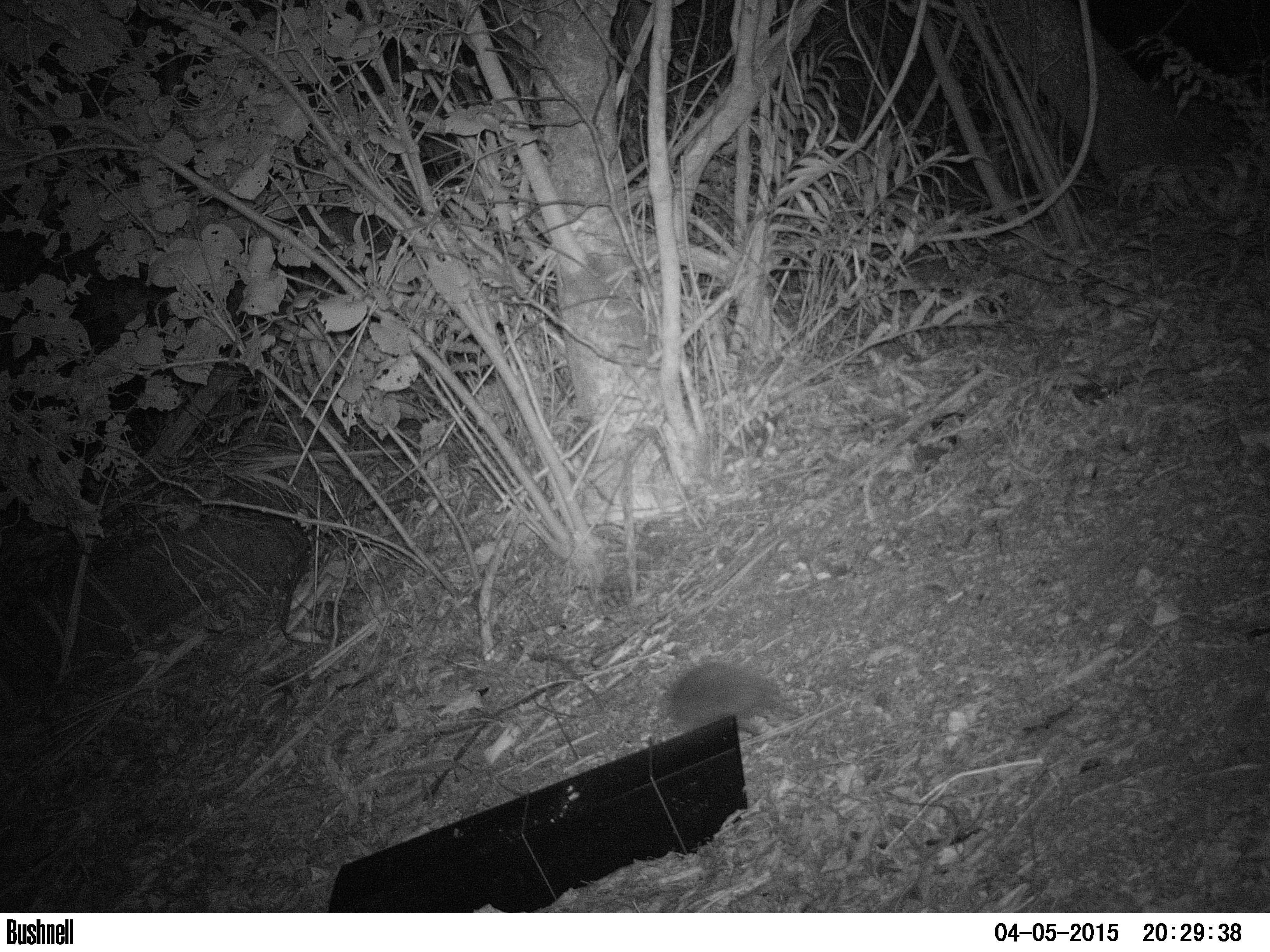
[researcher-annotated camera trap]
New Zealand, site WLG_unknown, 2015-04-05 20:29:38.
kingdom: Animalia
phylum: Chordata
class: Mammalia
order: Eulipotyphla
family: Erinaceidae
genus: Erinaceus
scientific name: Erinaceus europaeus europaeus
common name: european hedgehog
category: hedgehog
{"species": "hedgehog (european hedgehog) (Erinaceus europaeus europaeus)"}